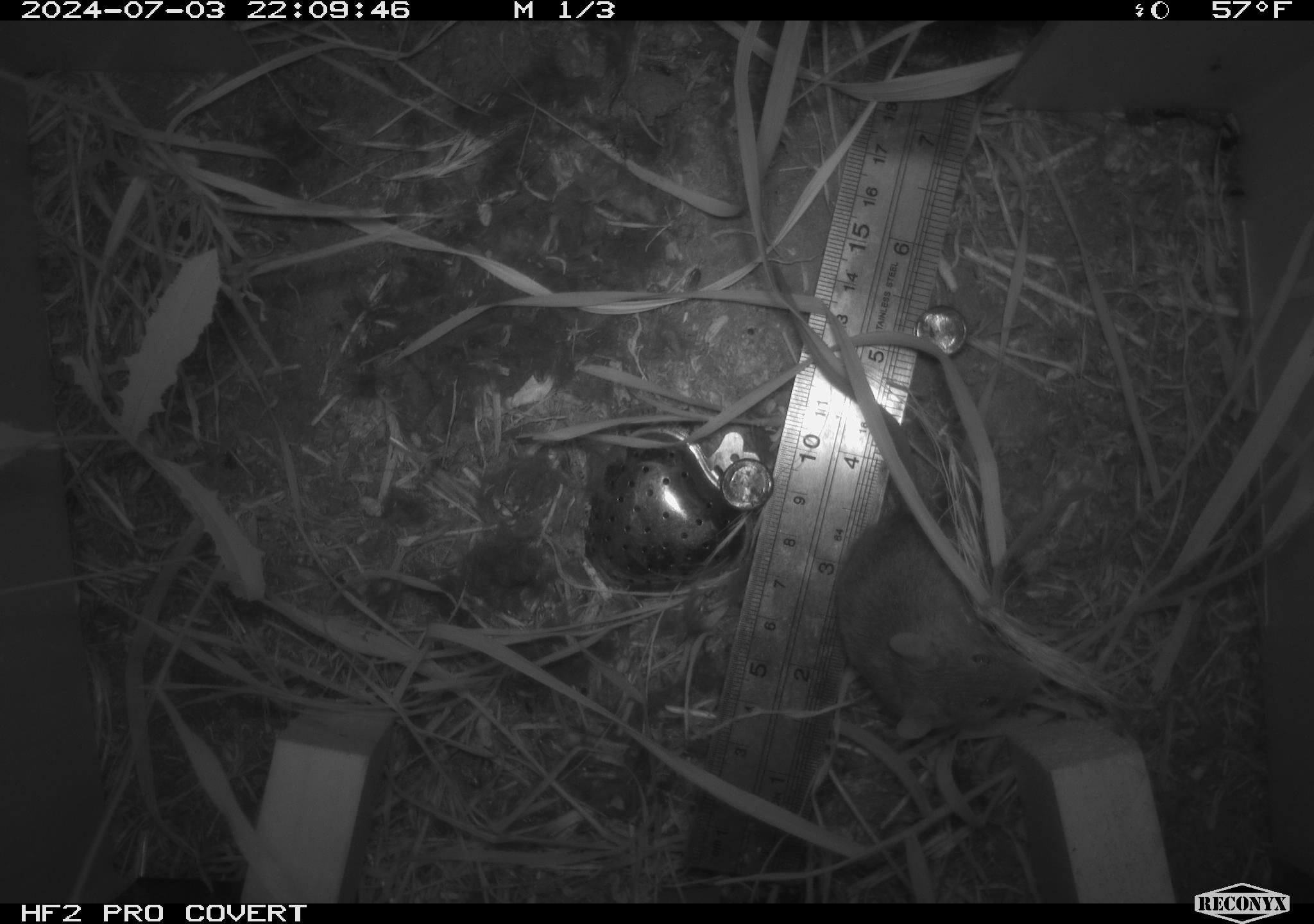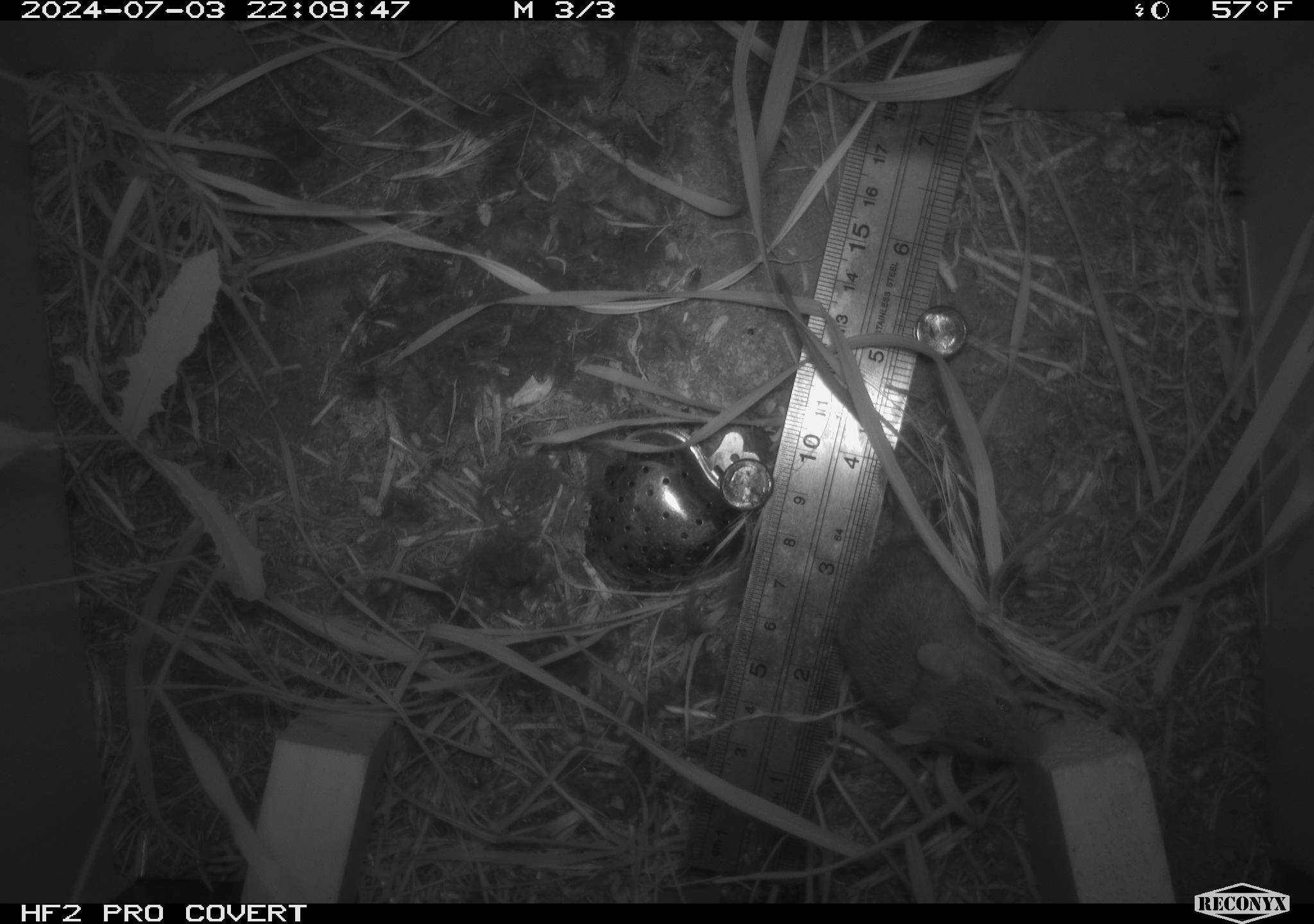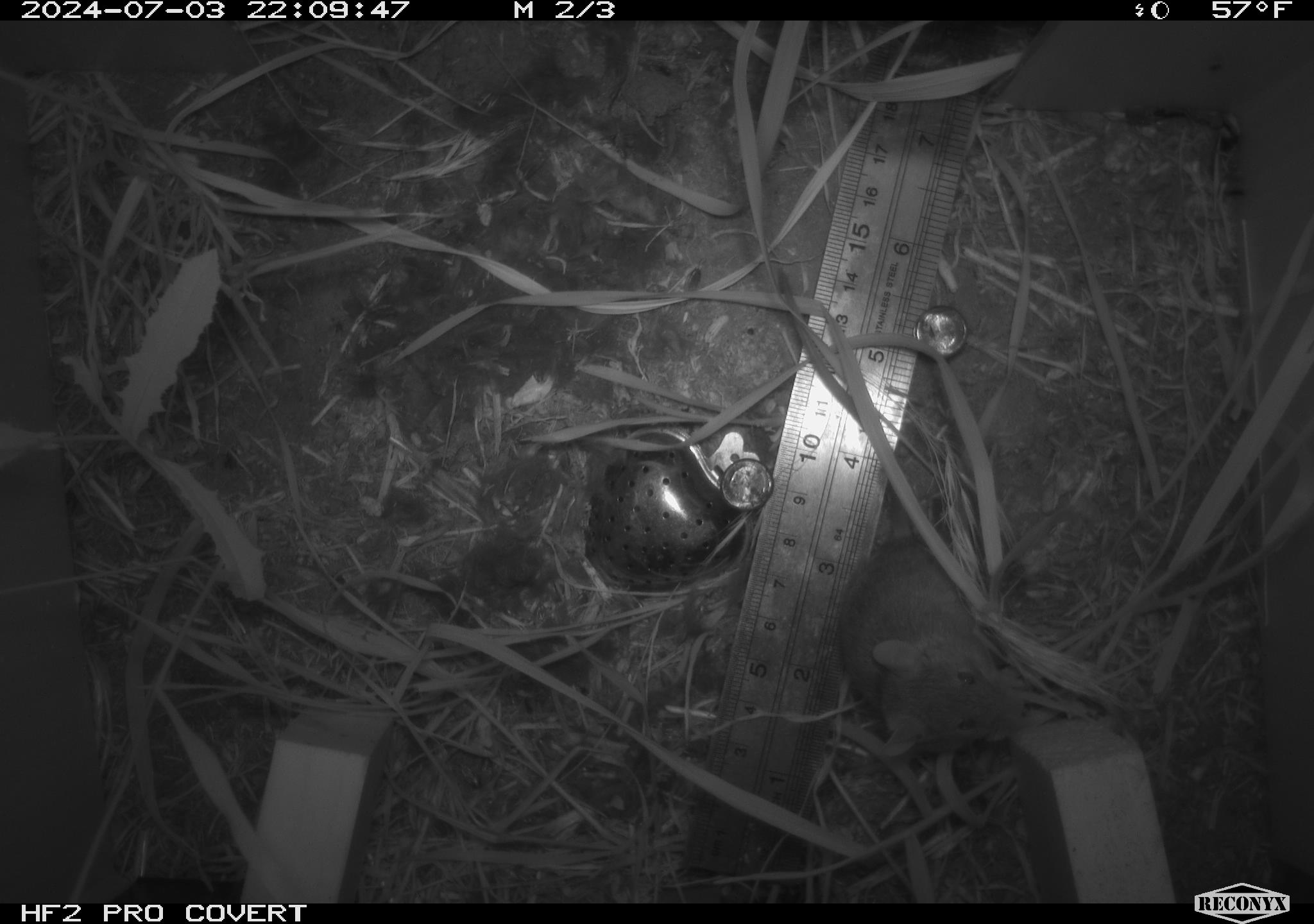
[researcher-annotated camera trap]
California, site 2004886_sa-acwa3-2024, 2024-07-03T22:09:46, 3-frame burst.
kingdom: Animalia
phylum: Chordata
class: Mammalia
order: Rodentia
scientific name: Rodentia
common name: mouse species